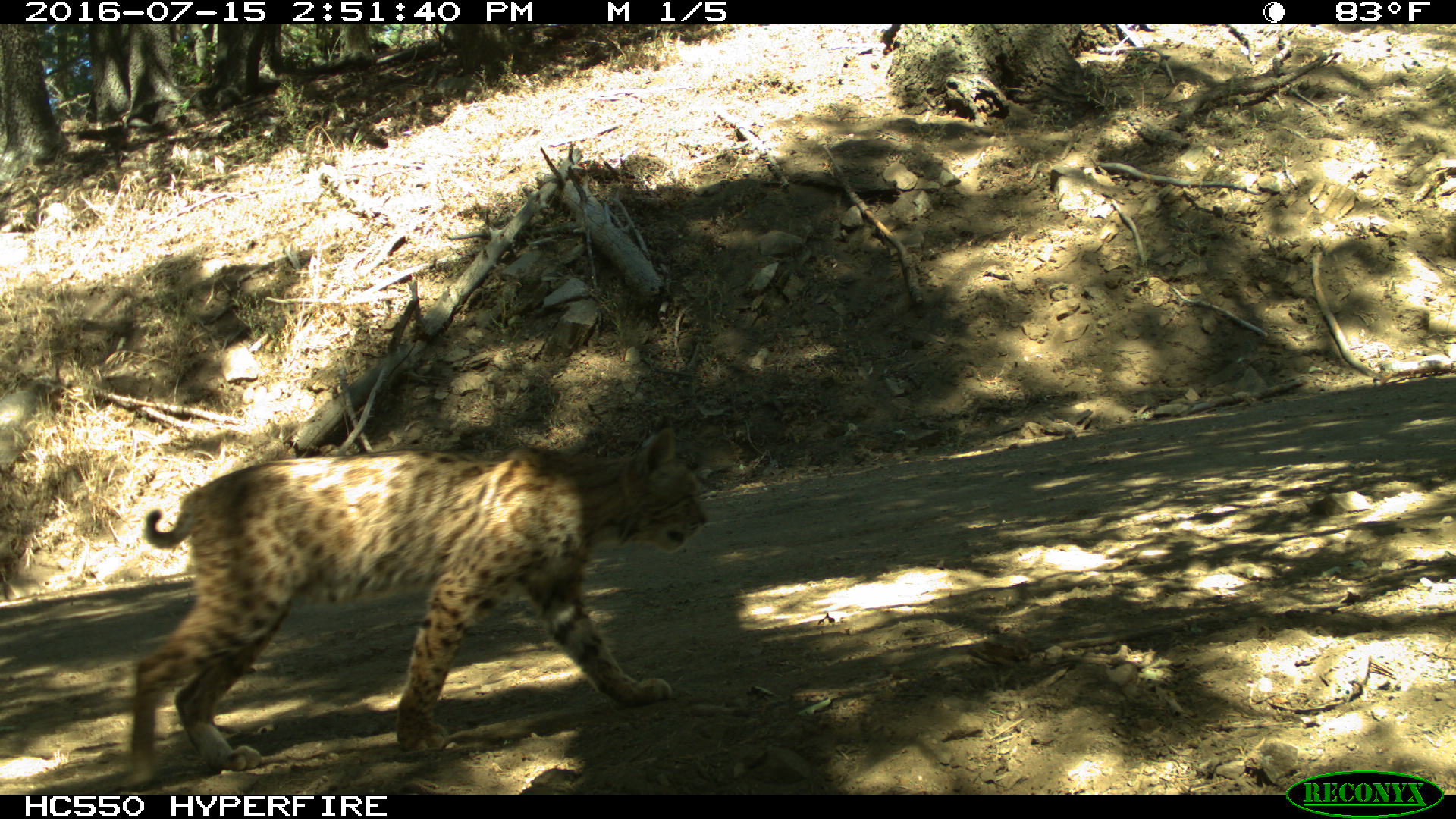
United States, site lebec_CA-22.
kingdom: Animalia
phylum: Chordata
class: Mammalia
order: Carnivora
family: Felidae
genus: Lynx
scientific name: Lynx rufus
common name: bobcat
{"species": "Lynx rufus (bobcat)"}